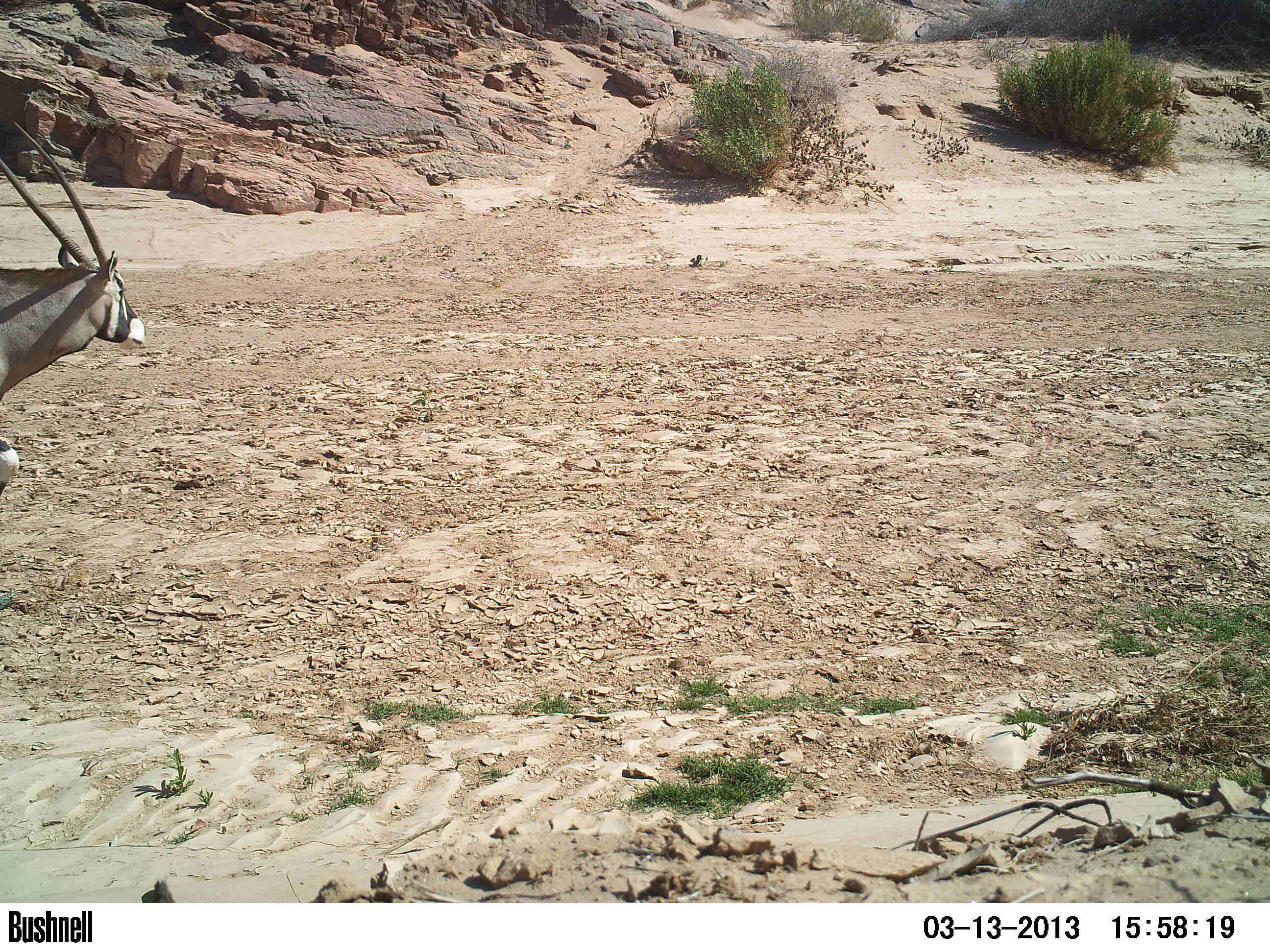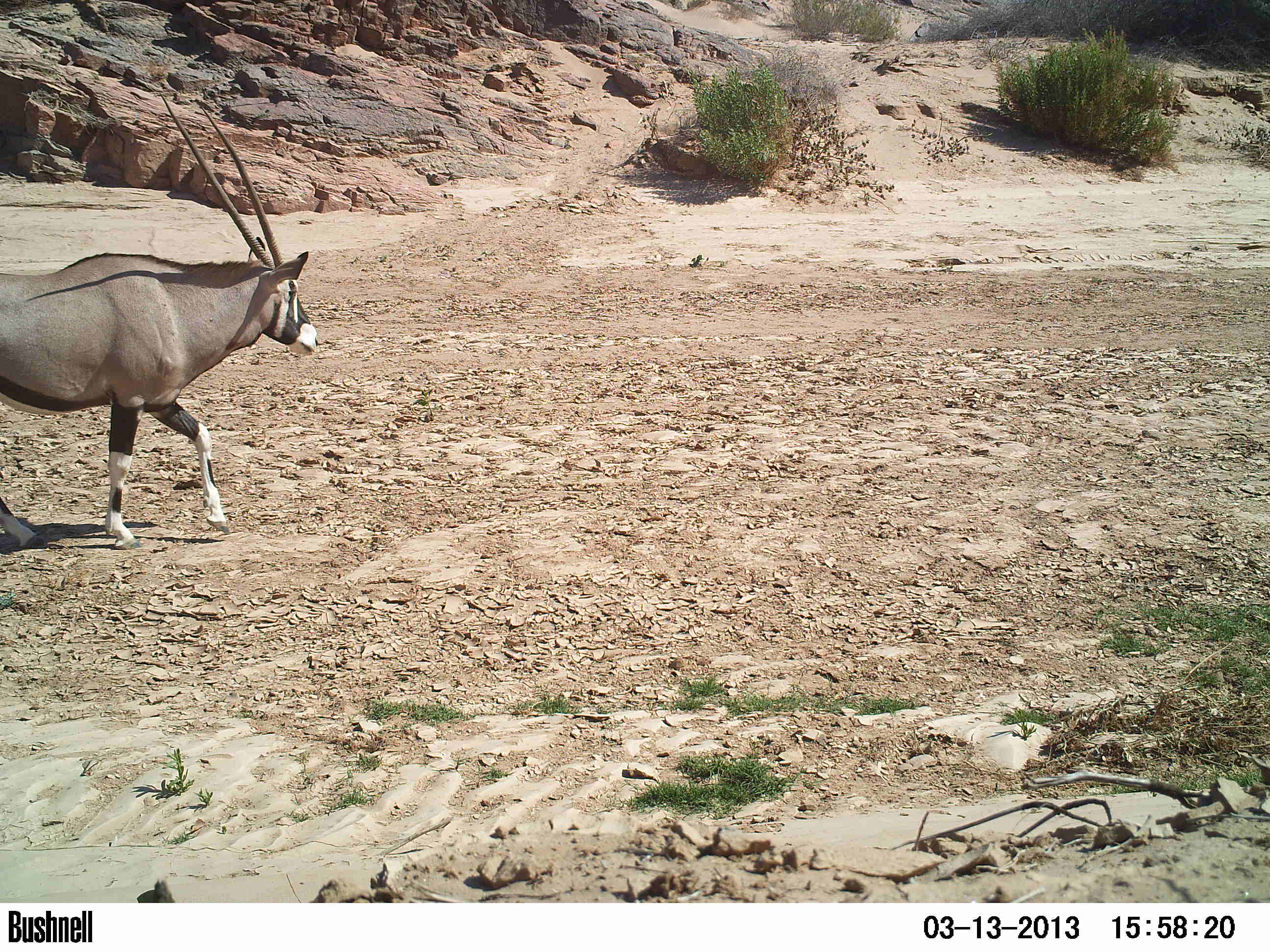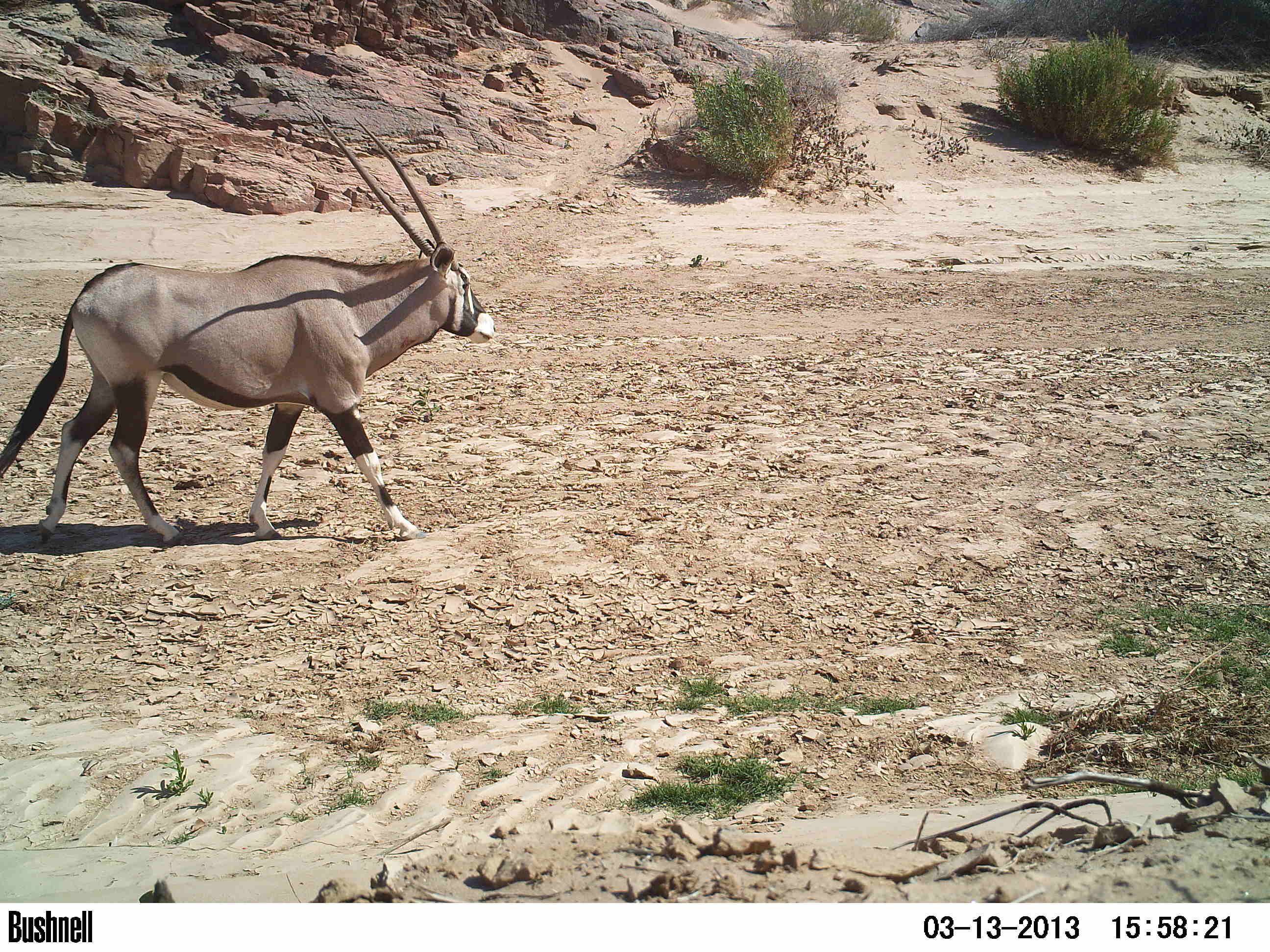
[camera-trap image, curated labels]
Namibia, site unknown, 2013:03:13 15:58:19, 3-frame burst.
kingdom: Animalia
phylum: Chordata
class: Mammalia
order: Artiodactyla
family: Bovidae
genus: Oryx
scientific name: Oryx gazella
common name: gemsbok